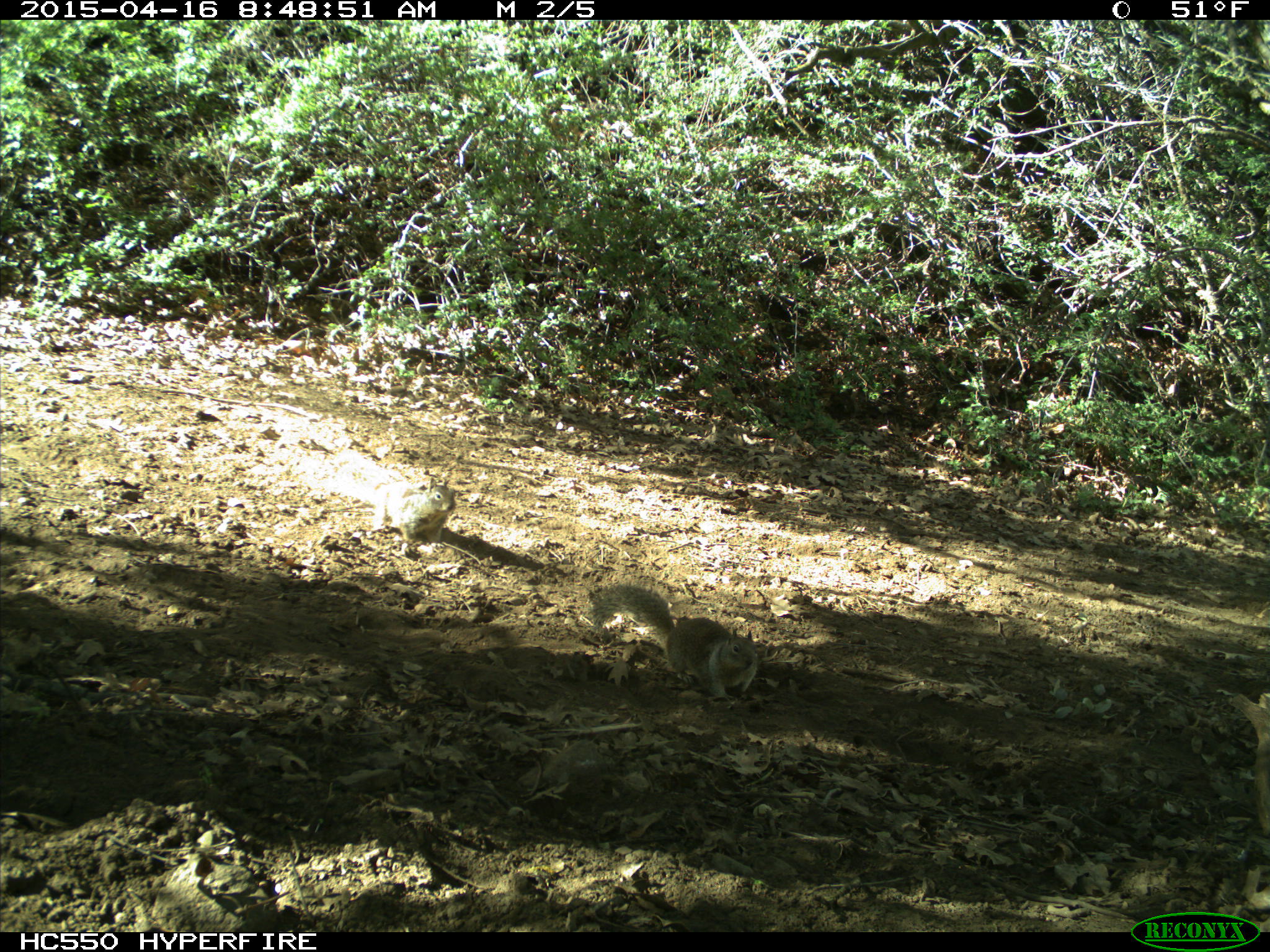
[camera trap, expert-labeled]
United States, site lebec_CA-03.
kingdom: Animalia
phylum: Chordata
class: Mammalia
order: Rodentia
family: Sciuridae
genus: Otospermophilus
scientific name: Otospermophilus beecheyi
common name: california ground squirrel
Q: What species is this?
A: Otospermophilus beecheyi (california ground squirrel).